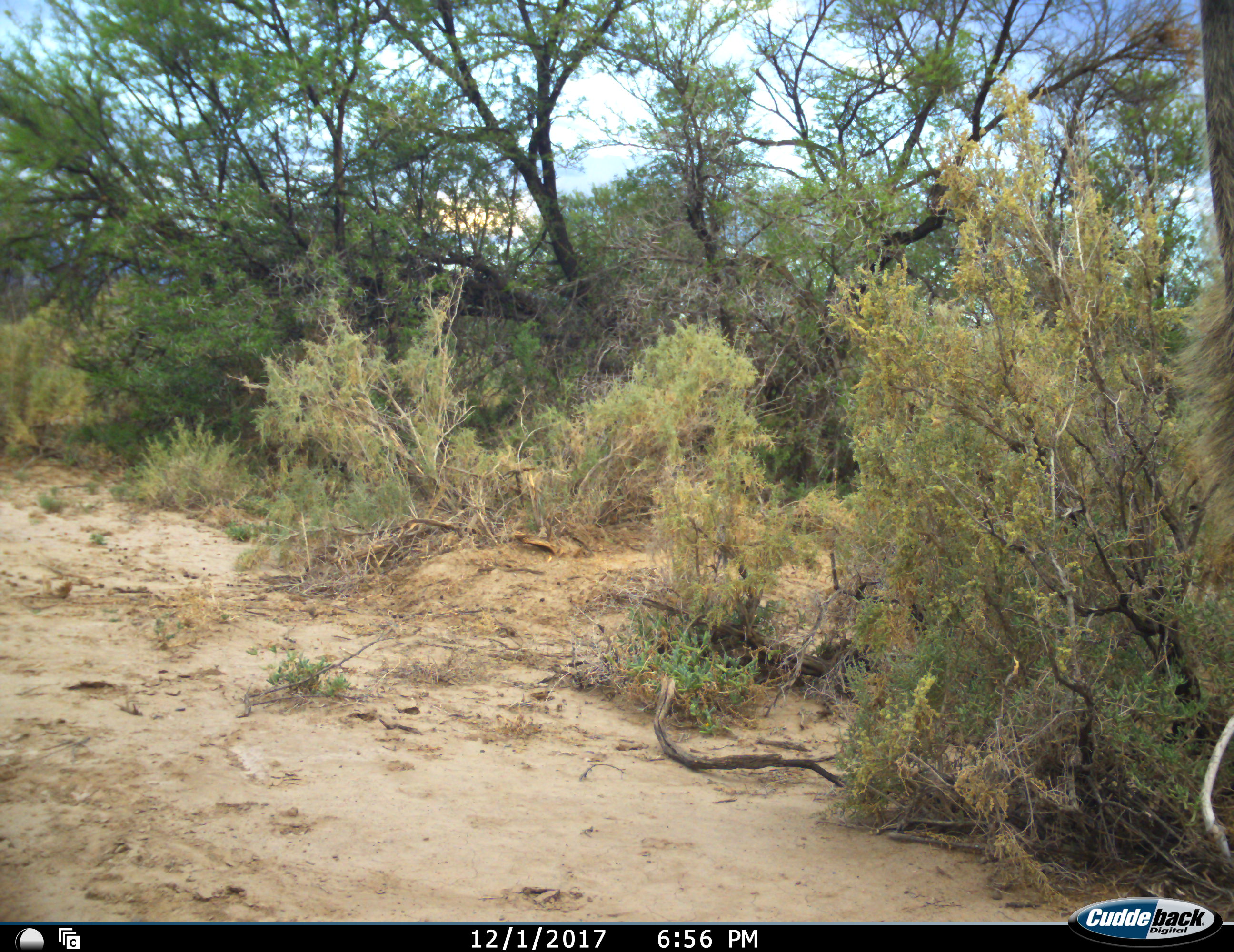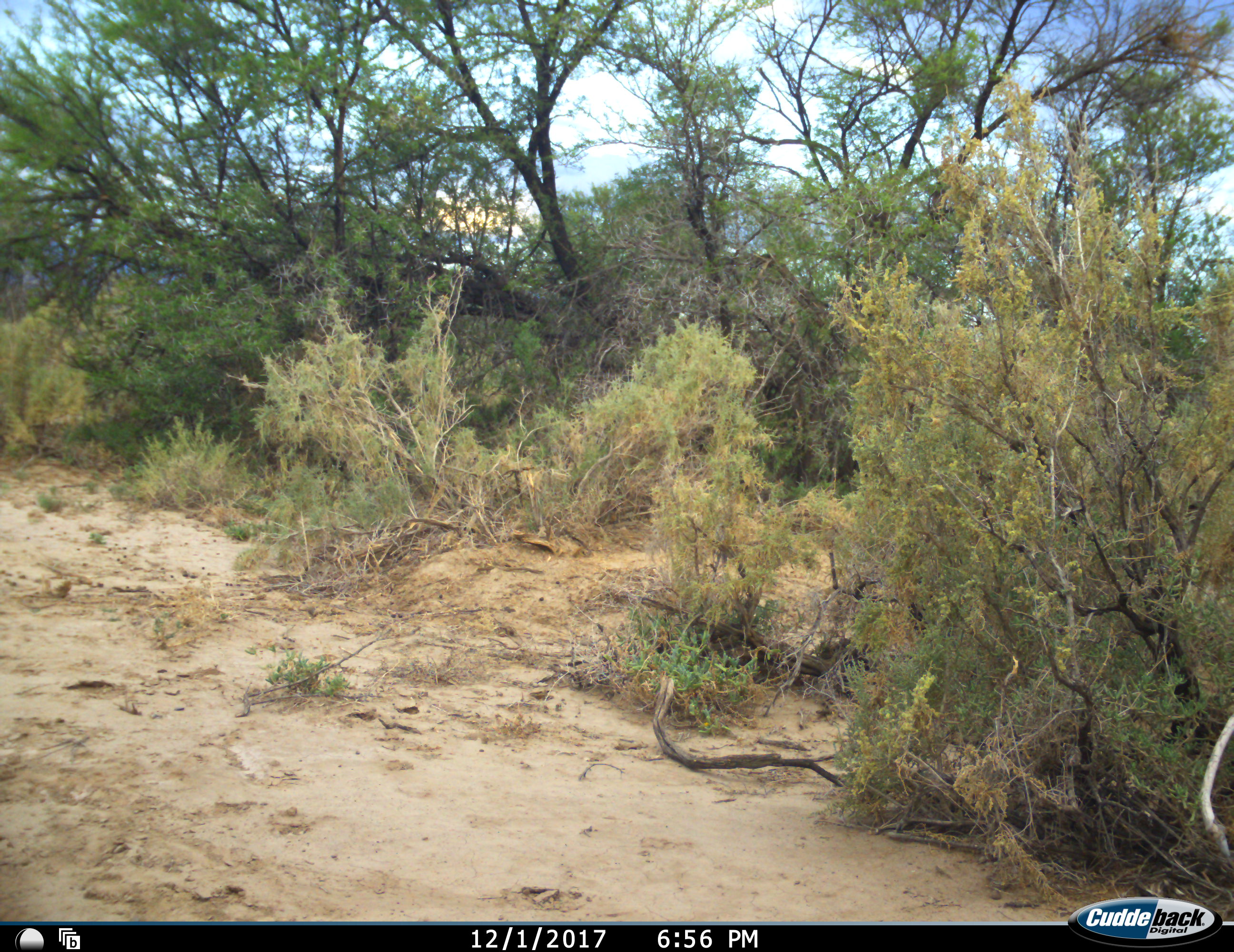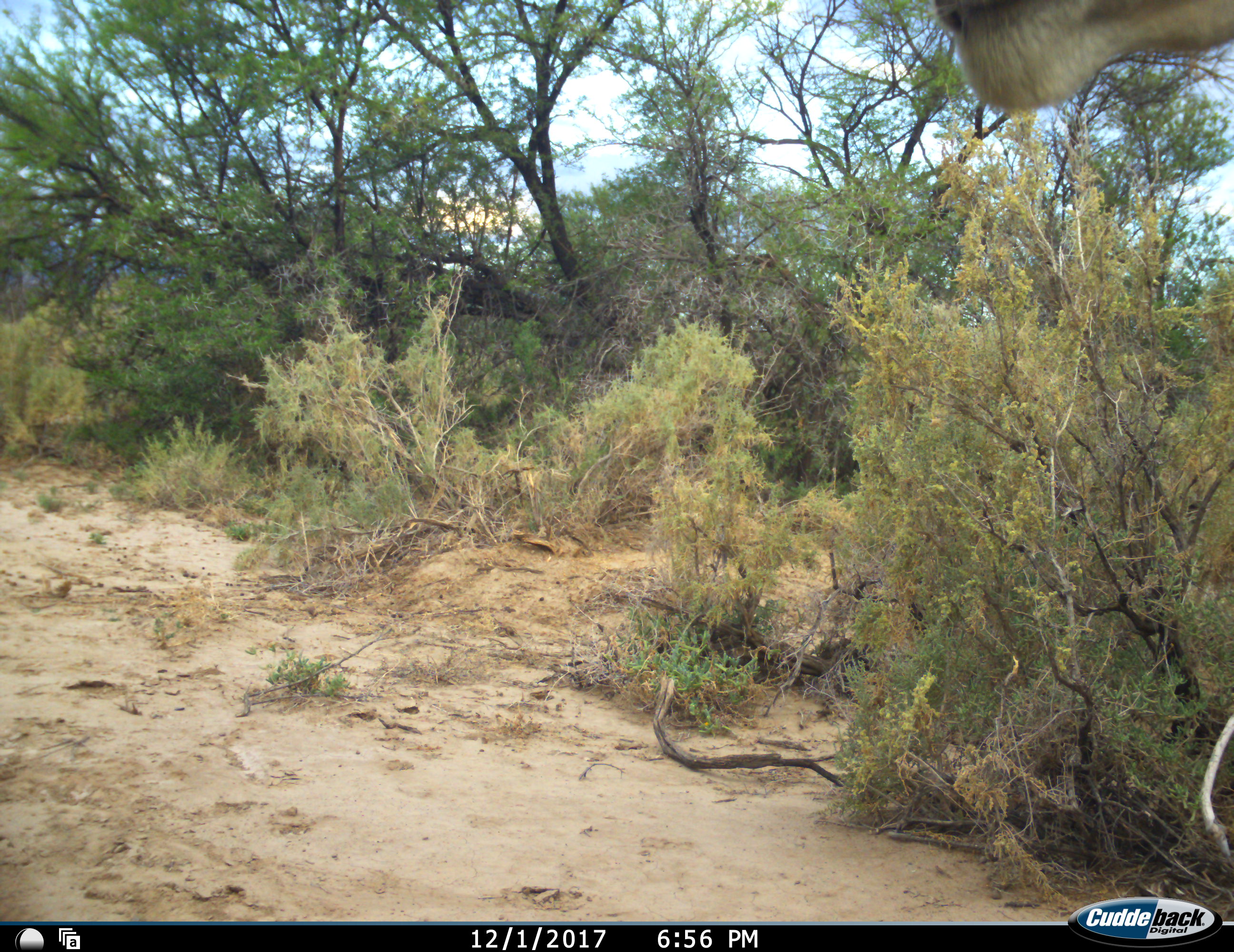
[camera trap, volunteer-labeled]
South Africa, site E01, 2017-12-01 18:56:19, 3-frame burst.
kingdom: Animalia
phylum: Chordata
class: Mammalia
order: Artiodactyla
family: Bovidae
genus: Tragelaphus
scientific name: Tragelaphus oryx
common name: eland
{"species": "eland (Tragelaphus oryx)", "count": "1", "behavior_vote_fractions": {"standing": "100%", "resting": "0%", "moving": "33%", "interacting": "0%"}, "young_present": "0%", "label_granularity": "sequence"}